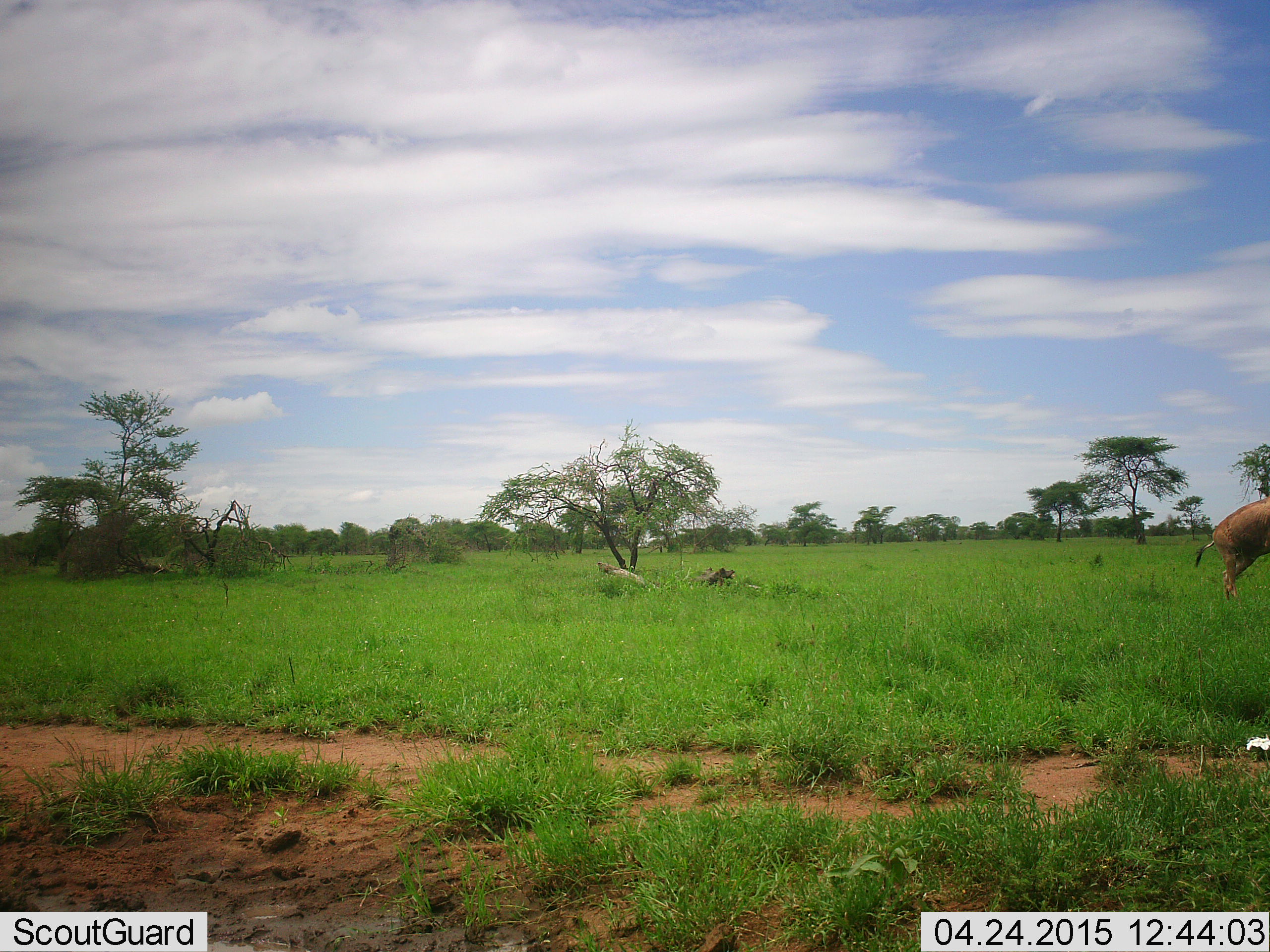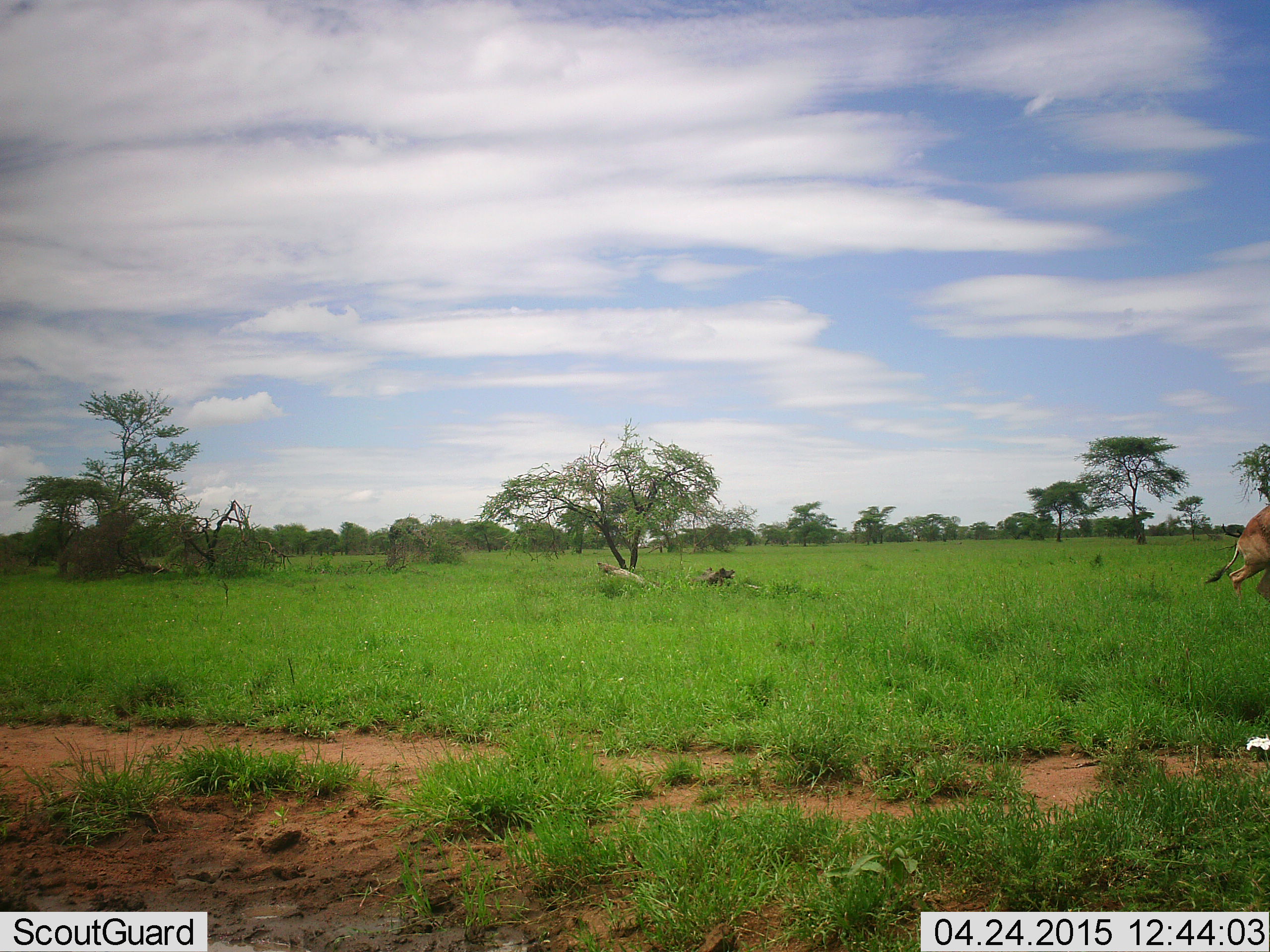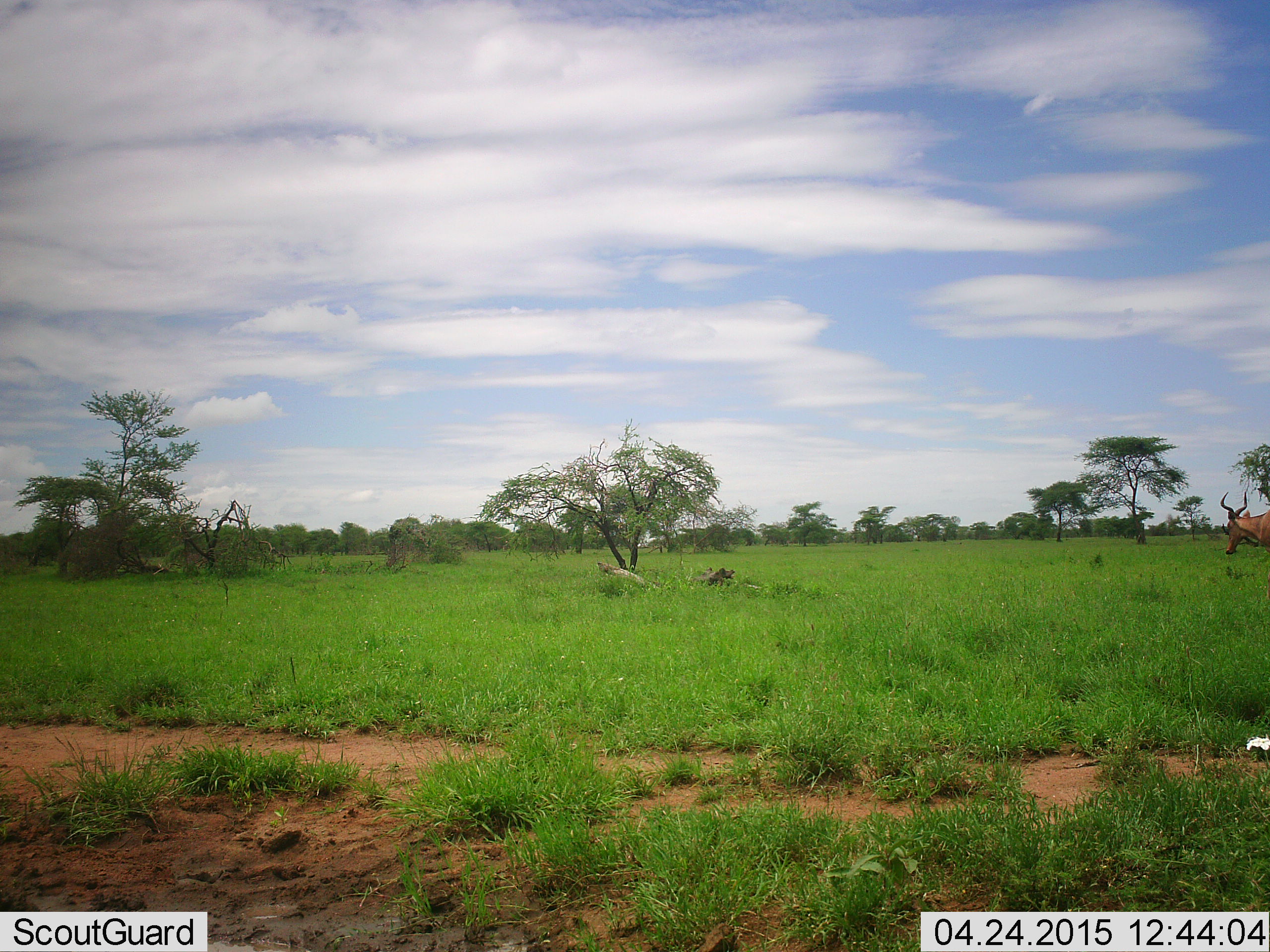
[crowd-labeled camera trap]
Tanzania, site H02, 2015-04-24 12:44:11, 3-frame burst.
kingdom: Animalia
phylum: Chordata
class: Mammalia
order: Artiodactyla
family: Bovidae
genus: Alcelaphus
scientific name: Alcelaphus buselaphus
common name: hartebeest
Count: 1.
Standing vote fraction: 10%.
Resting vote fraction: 10%.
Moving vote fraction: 90%.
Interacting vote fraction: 10%.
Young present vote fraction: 0%.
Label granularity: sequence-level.